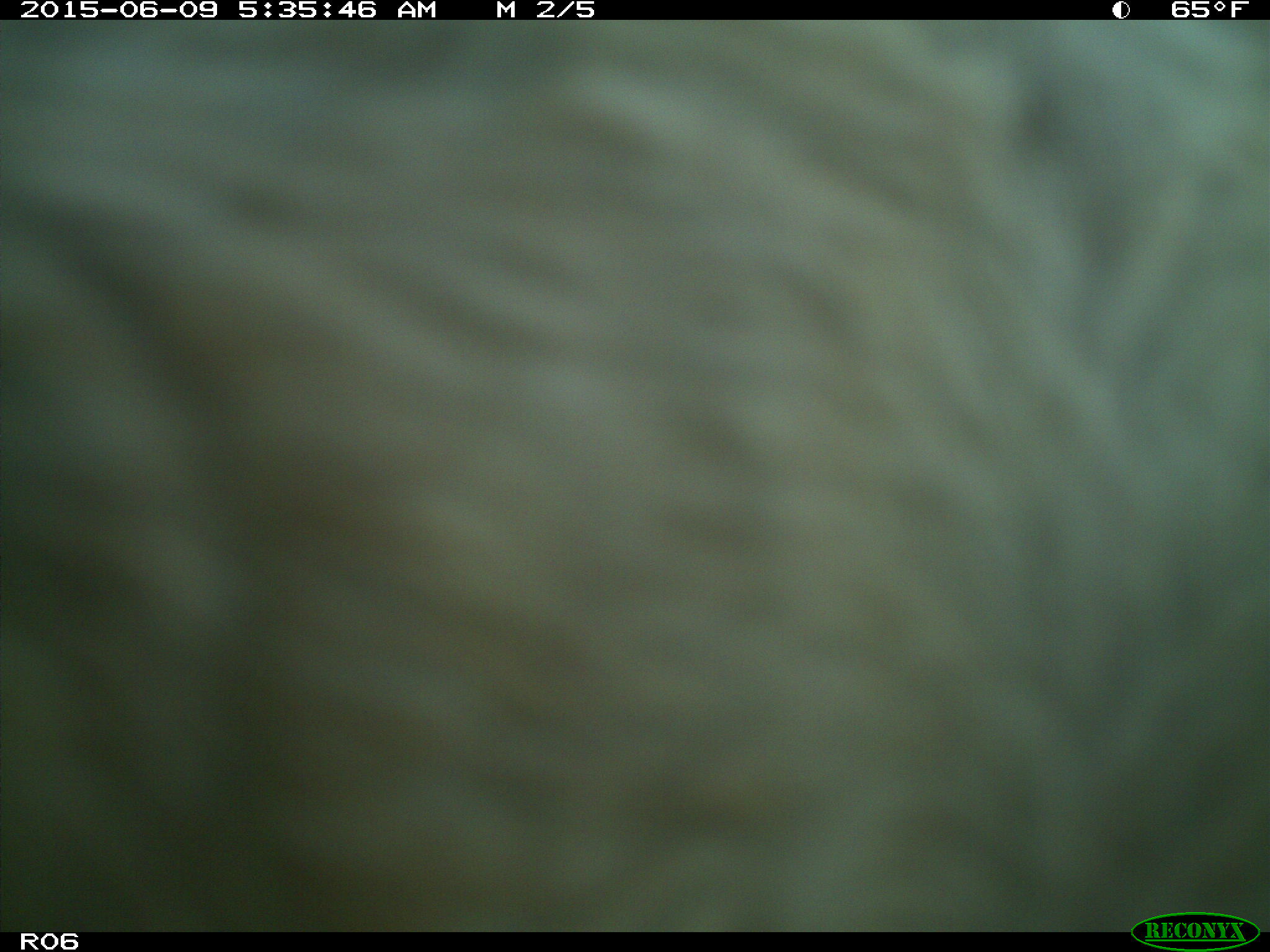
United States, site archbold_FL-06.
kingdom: Animalia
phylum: Chordata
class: Mammalia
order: Artiodactyla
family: Bovidae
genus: Bos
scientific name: Bos taurus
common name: domestic cow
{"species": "Bos taurus (domestic cow)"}